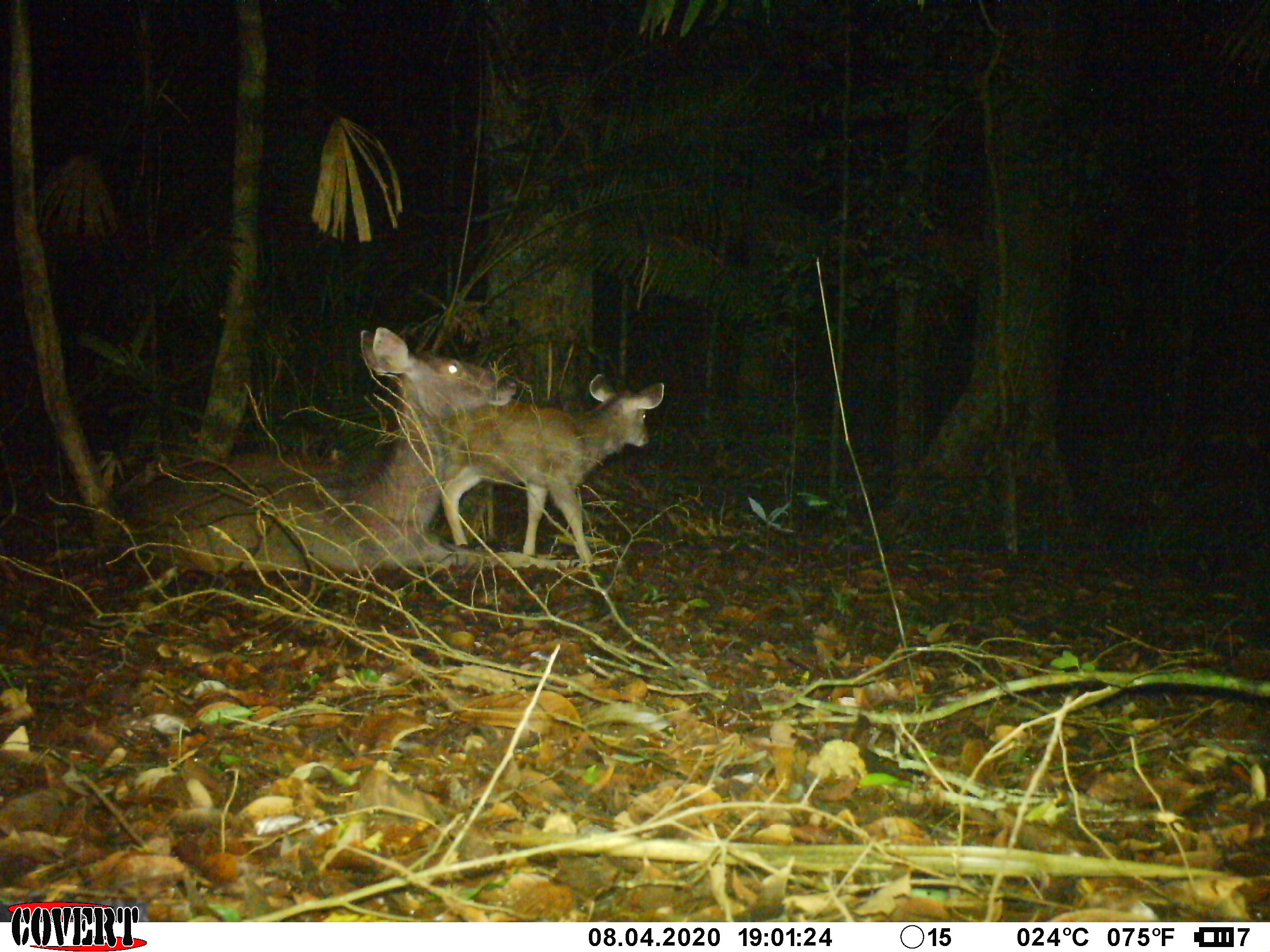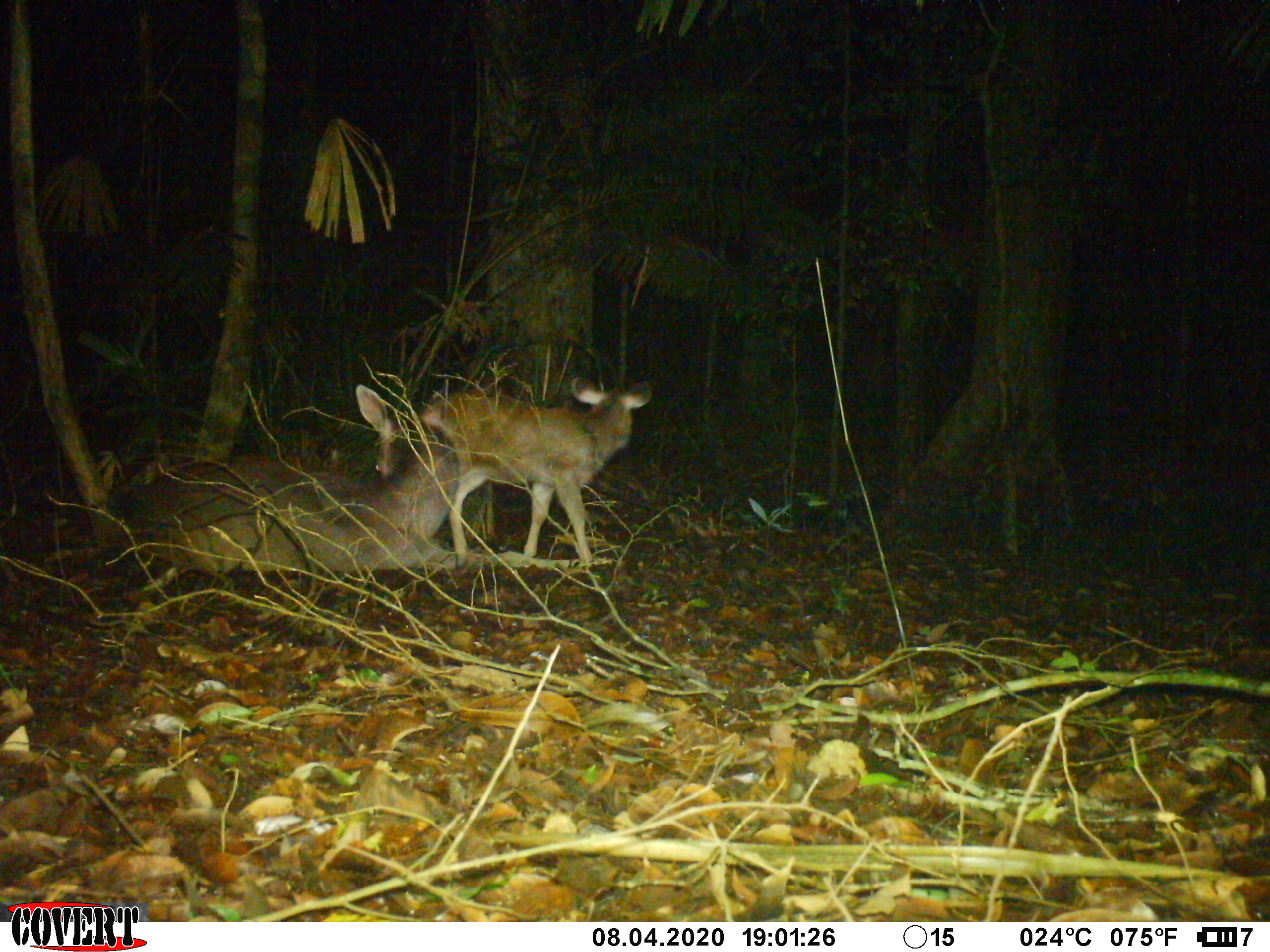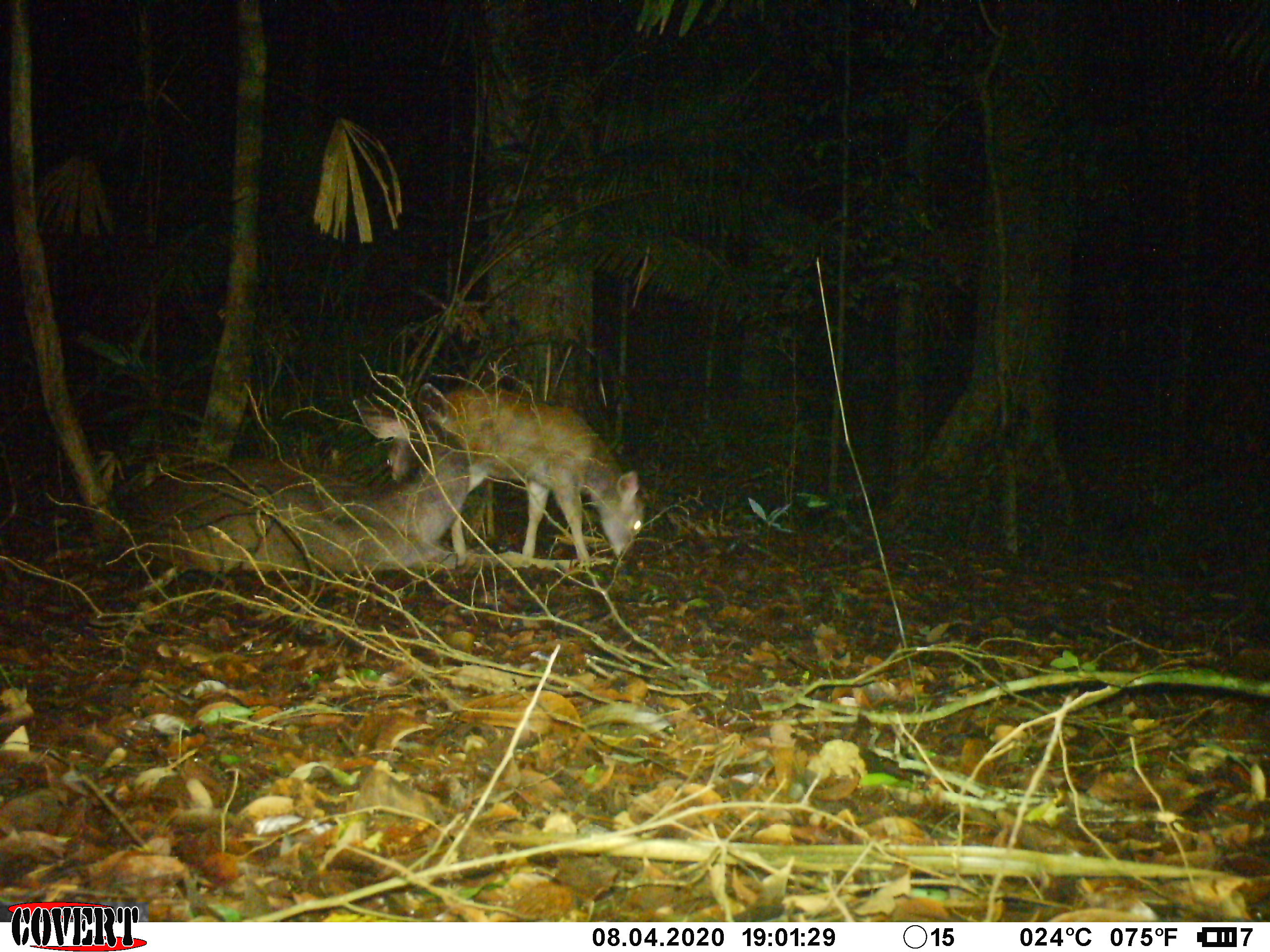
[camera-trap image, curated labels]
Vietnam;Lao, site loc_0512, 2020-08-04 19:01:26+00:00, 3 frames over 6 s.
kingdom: Animalia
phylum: Chordata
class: Mammalia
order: Artiodactyla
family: Cervidae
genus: Rusa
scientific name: Rusa unicolor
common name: sambar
Sambar (Rusa unicolor). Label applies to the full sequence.